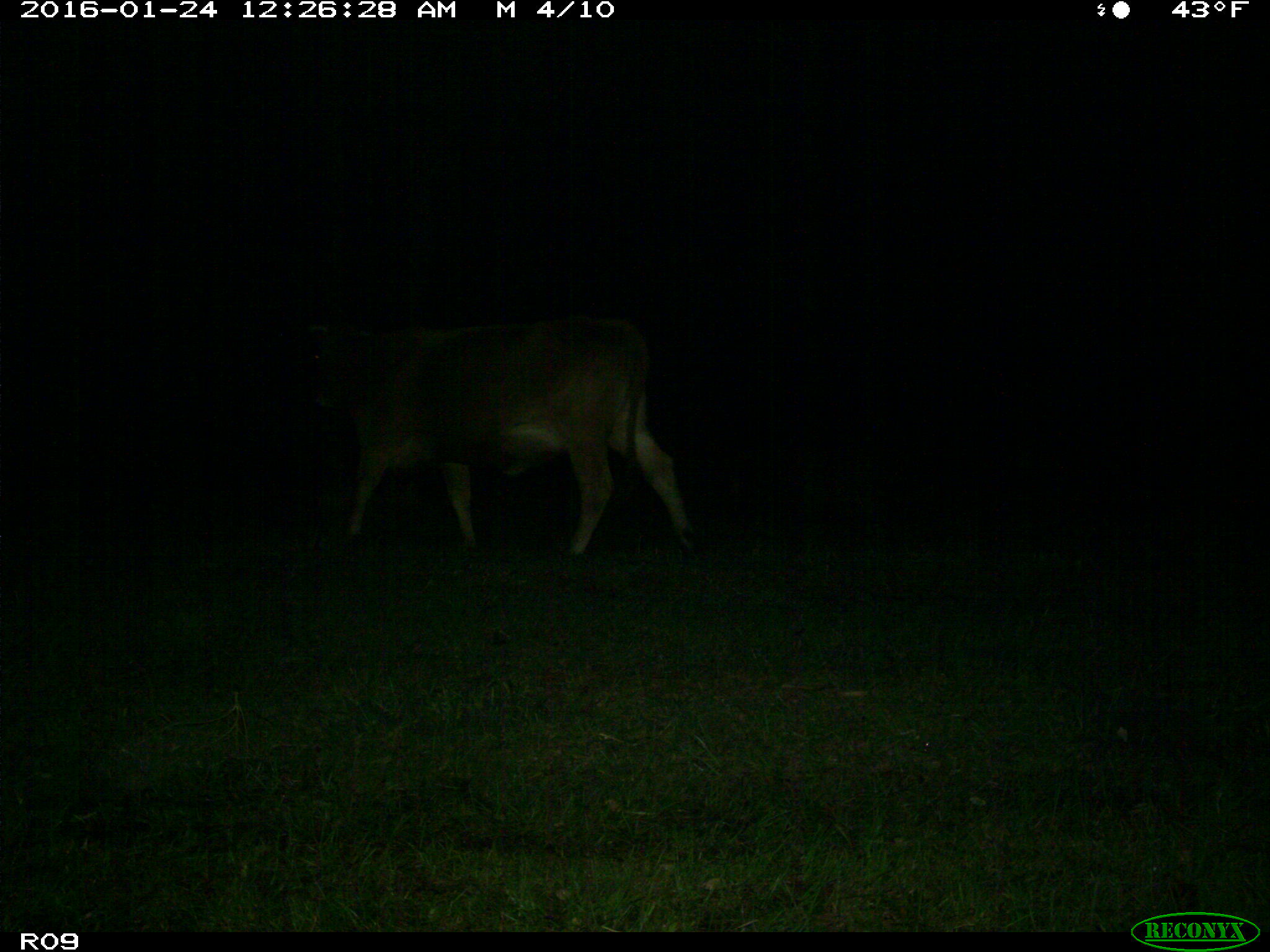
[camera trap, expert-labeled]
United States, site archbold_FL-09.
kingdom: Animalia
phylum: Chordata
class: Mammalia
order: Artiodactyla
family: Bovidae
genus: Bos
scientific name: Bos taurus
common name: domestic cow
Bos taurus (domestic cow).